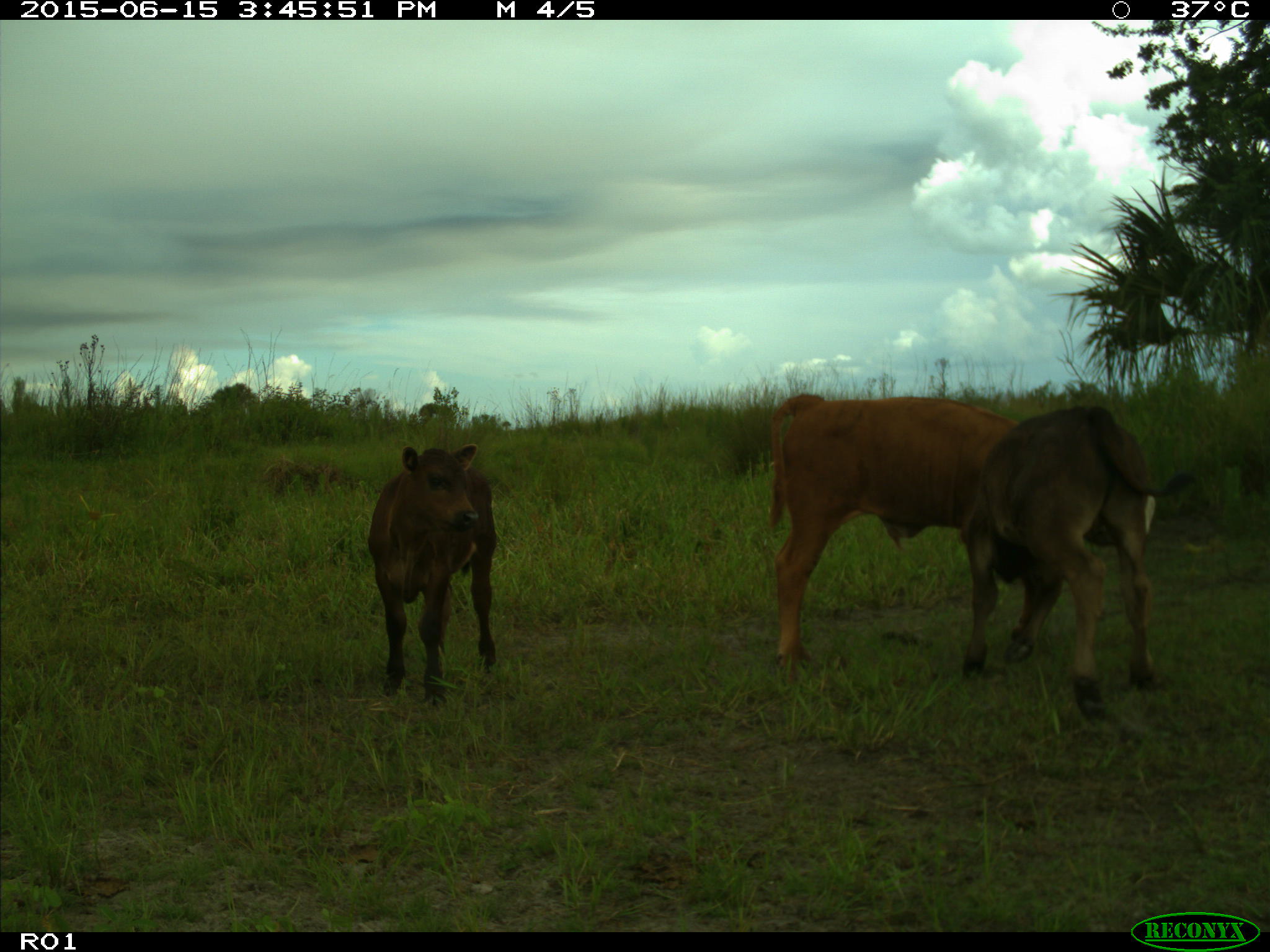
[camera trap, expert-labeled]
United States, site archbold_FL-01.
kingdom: Animalia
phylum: Chordata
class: Mammalia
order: Artiodactyla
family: Bovidae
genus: Bos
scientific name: Bos taurus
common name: domestic cow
Bos taurus (domestic cow).